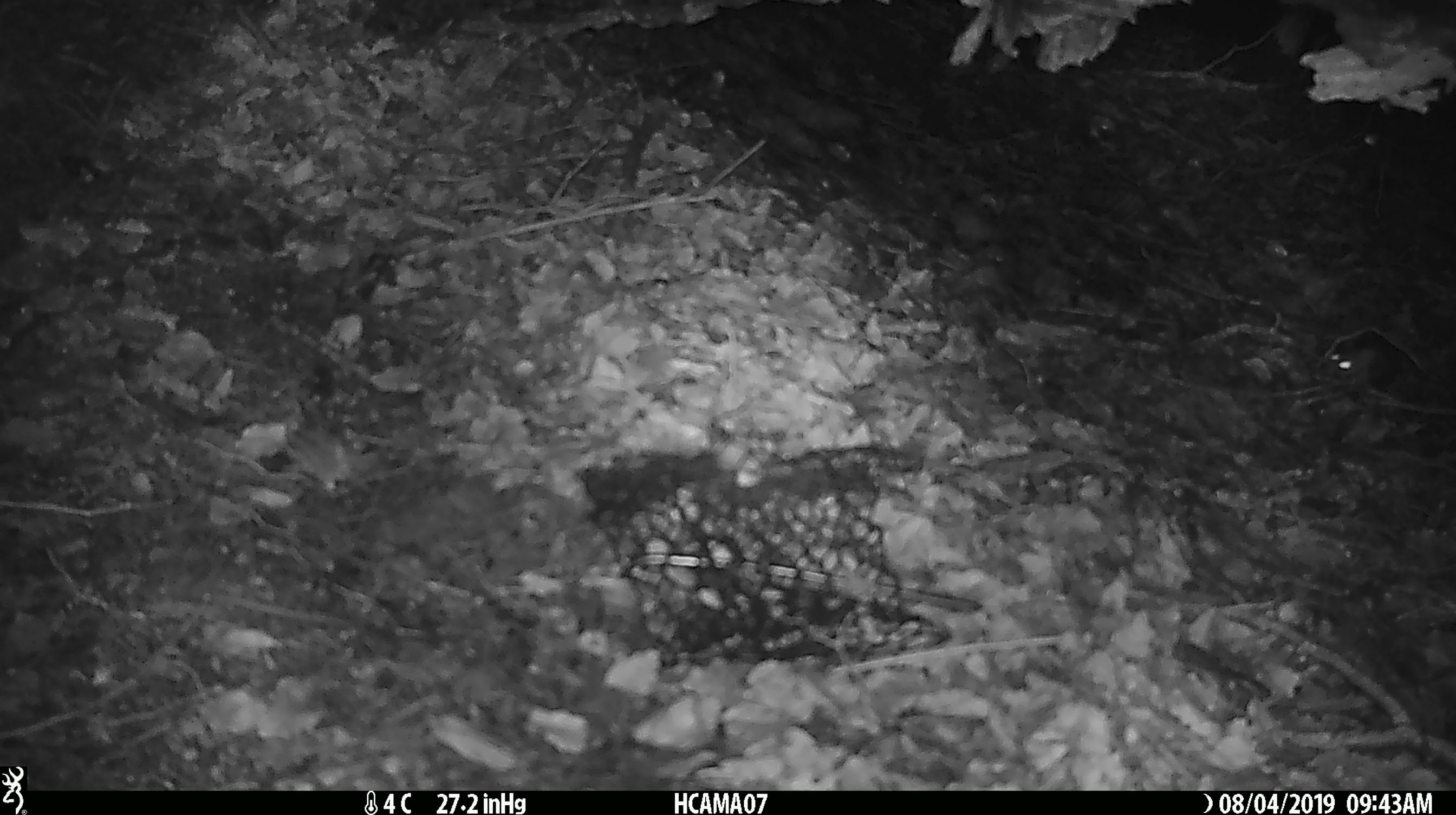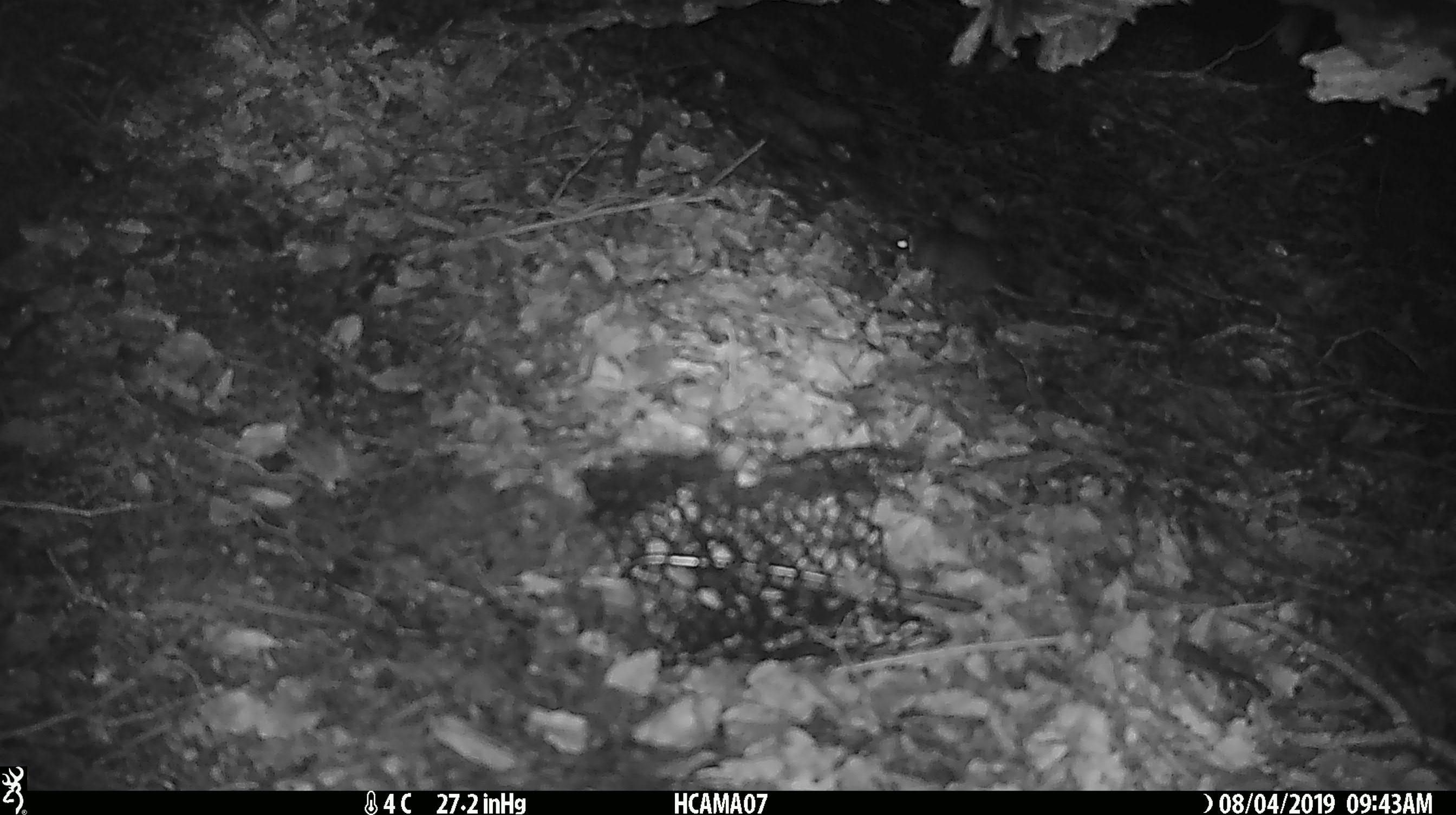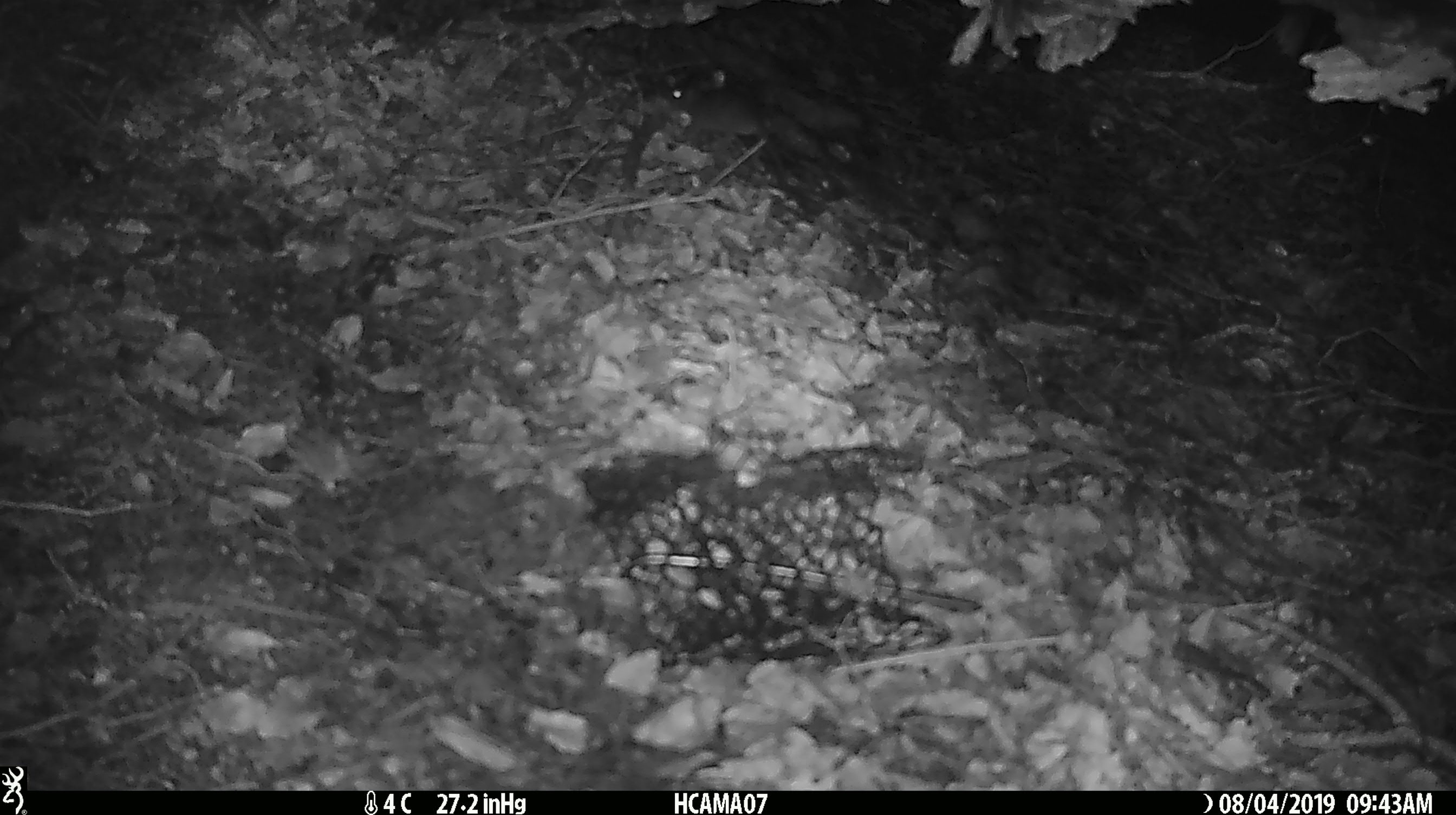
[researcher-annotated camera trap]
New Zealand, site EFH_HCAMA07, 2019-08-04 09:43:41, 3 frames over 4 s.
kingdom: Animalia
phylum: Chordata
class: Mammalia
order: Rodentia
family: Muridae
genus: Mus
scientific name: Mus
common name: mouse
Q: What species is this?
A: Mouse (Mus).